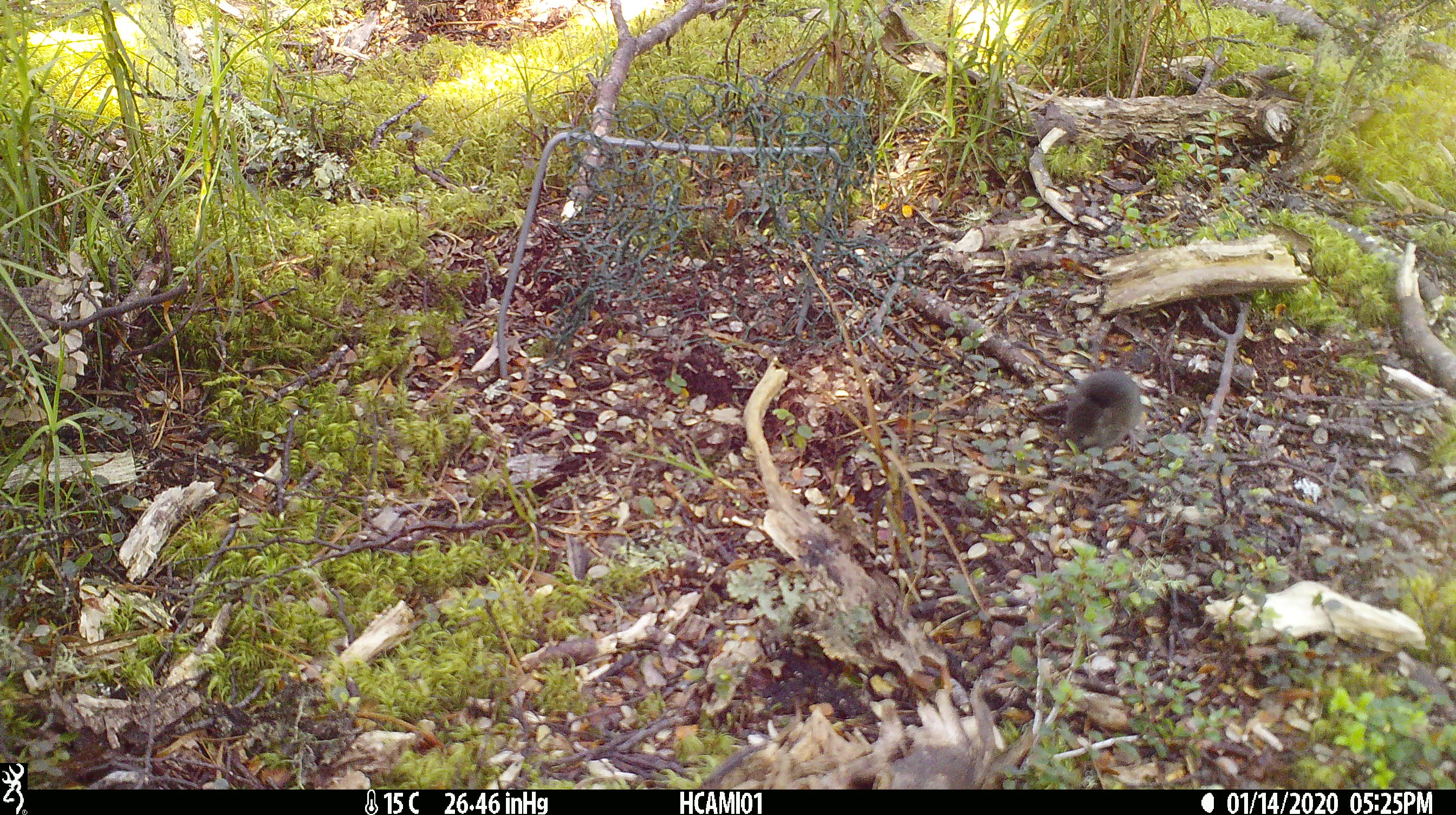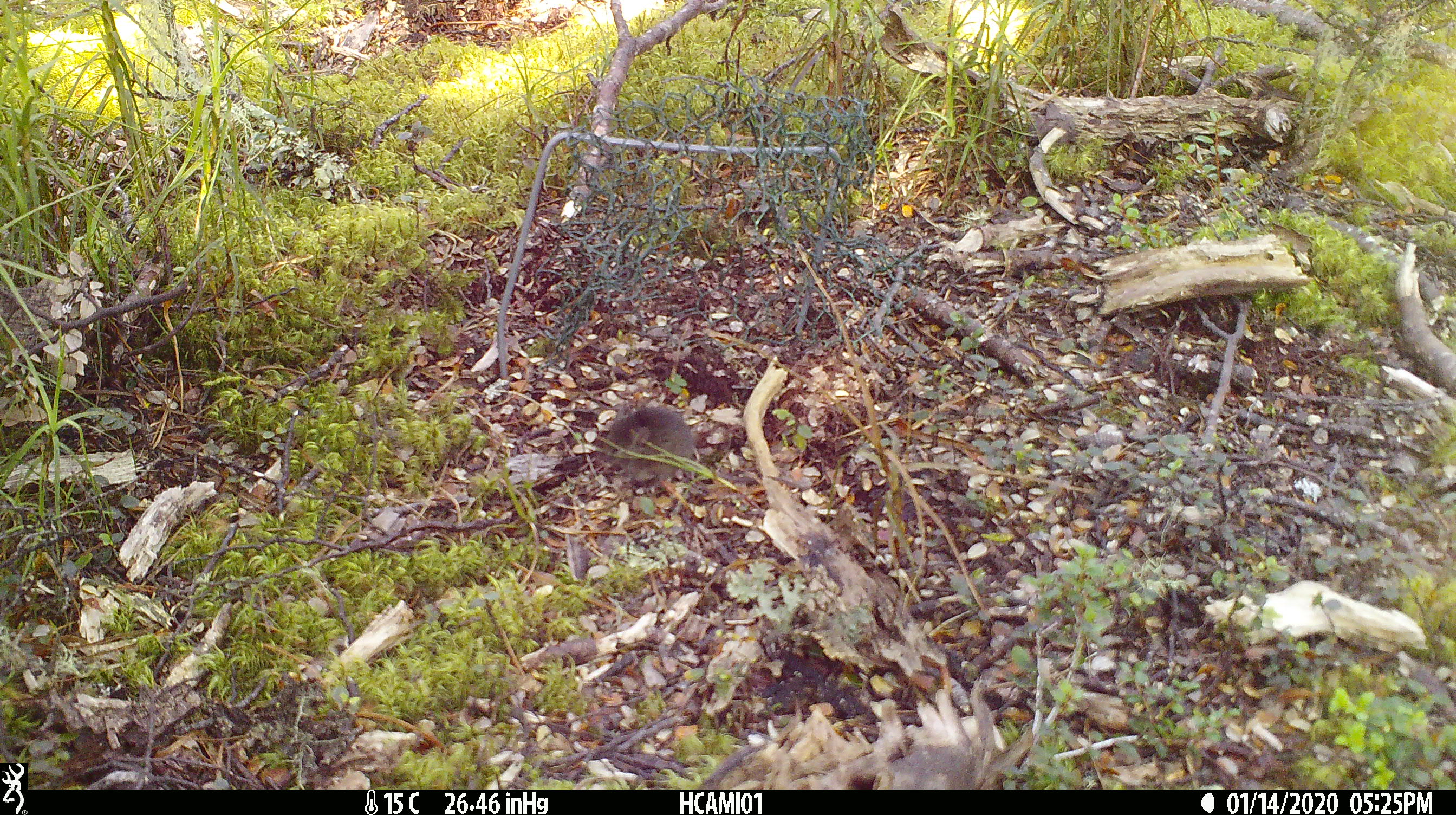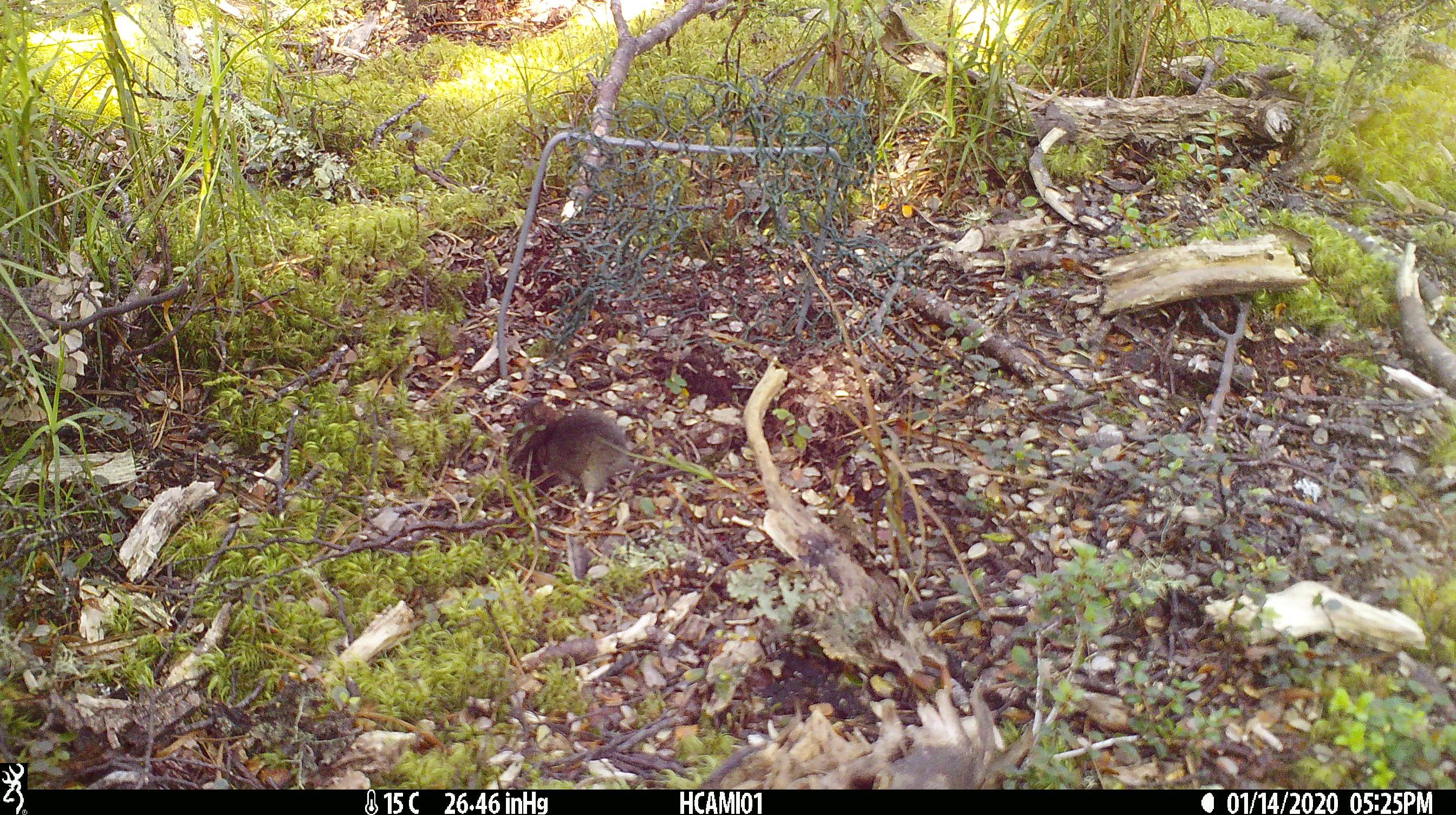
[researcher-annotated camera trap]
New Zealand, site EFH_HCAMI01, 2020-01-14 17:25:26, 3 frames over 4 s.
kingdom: Animalia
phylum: Chordata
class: Mammalia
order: Rodentia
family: Muridae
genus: Mus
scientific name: Mus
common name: mouse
Mouse (Mus).